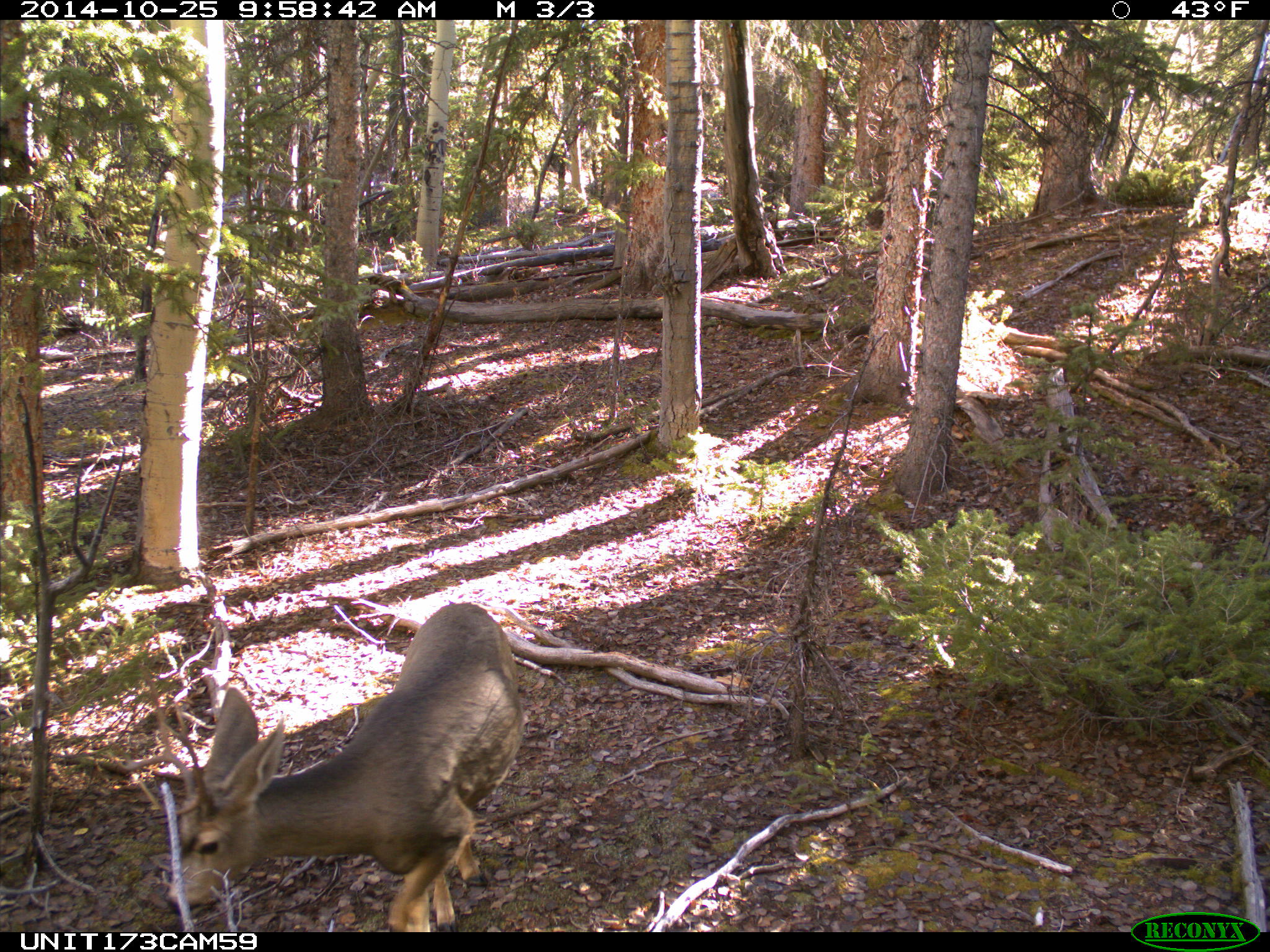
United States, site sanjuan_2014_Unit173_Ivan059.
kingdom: Animalia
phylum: Chordata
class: Mammalia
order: Artiodactyla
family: Cervidae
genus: Odocoileus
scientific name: Odocoileus hemionus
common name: mule deer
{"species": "Odocoileus hemionus (mule deer)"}